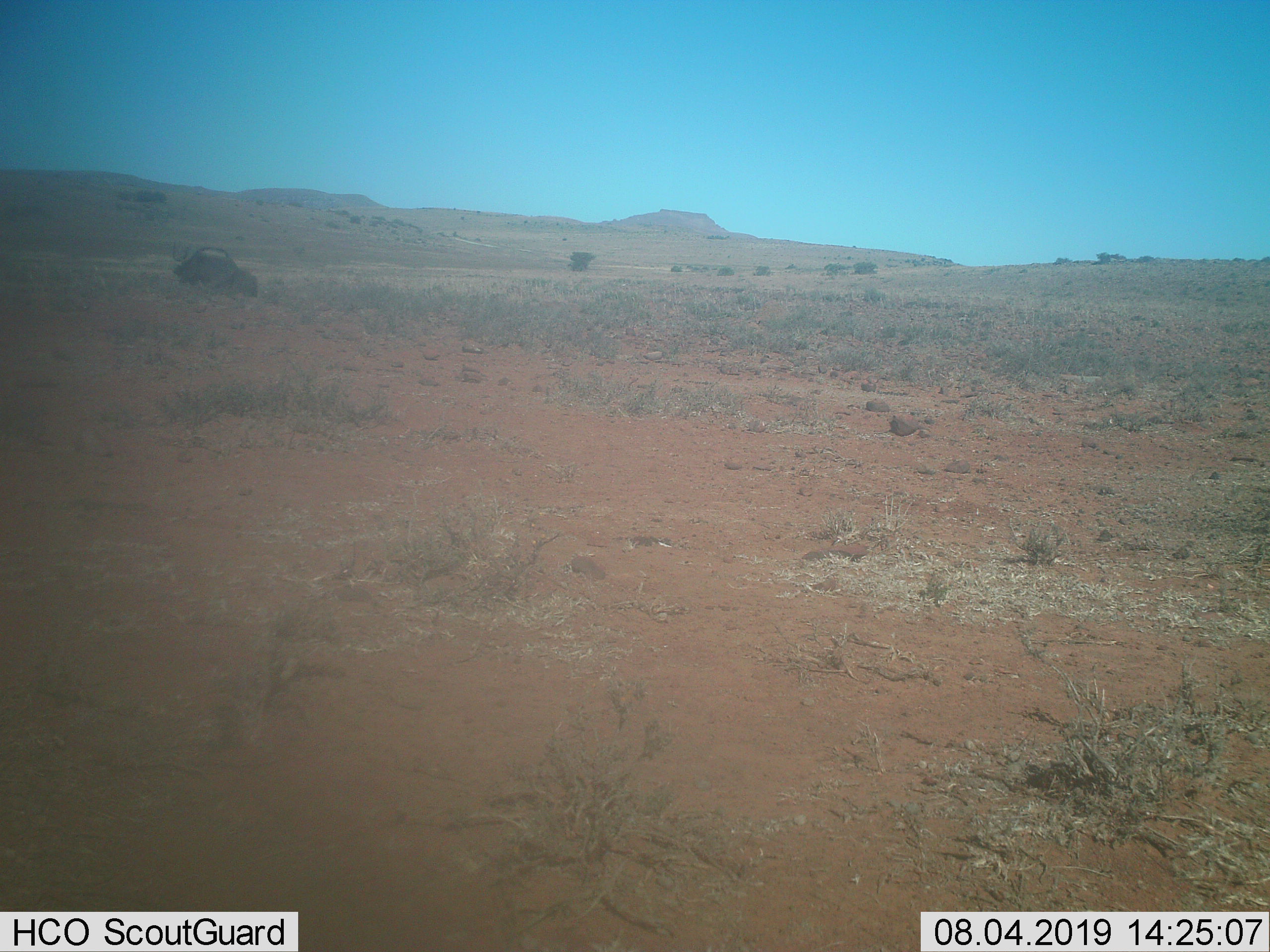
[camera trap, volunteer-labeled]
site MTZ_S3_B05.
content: unidentified animal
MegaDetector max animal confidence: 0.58